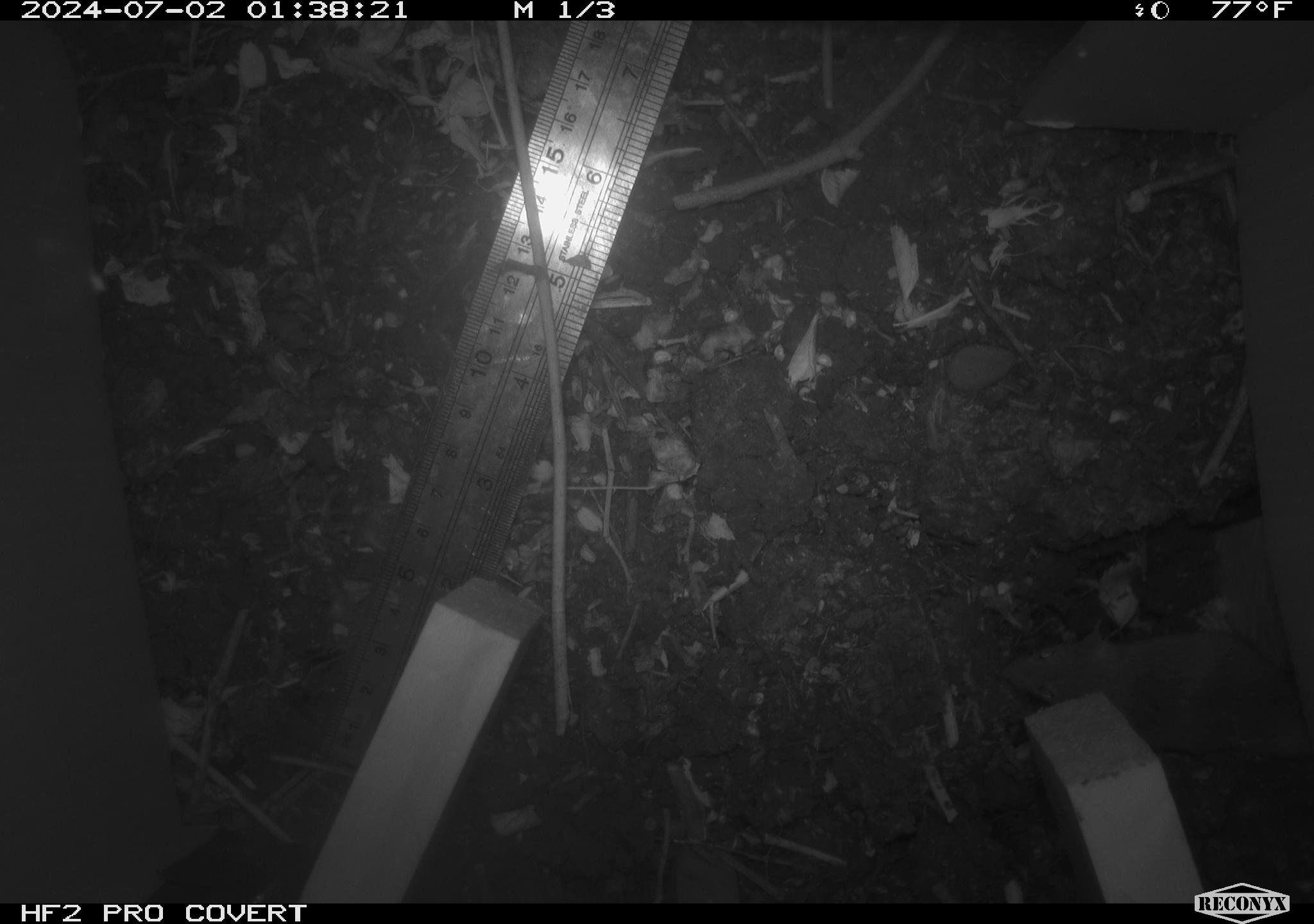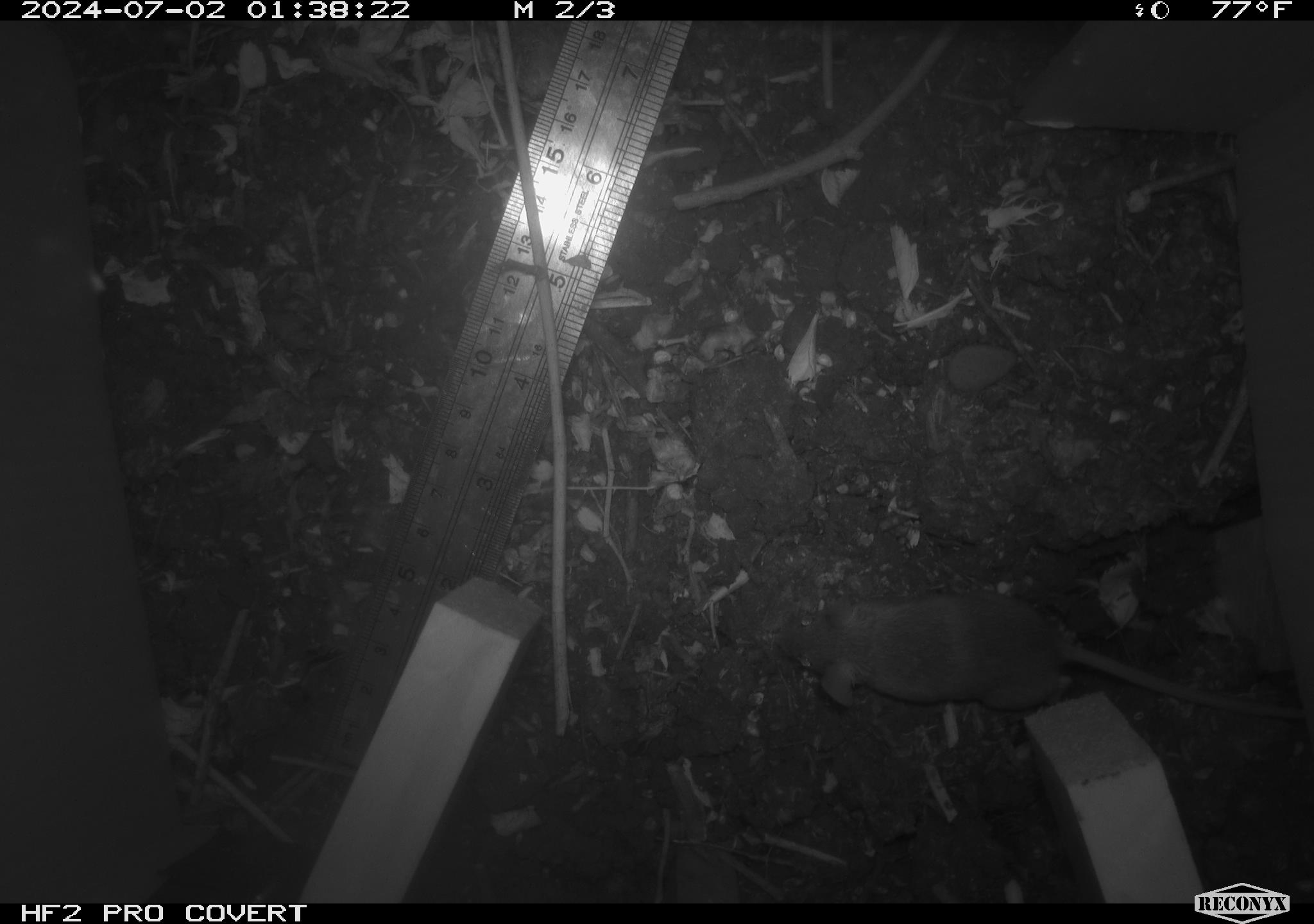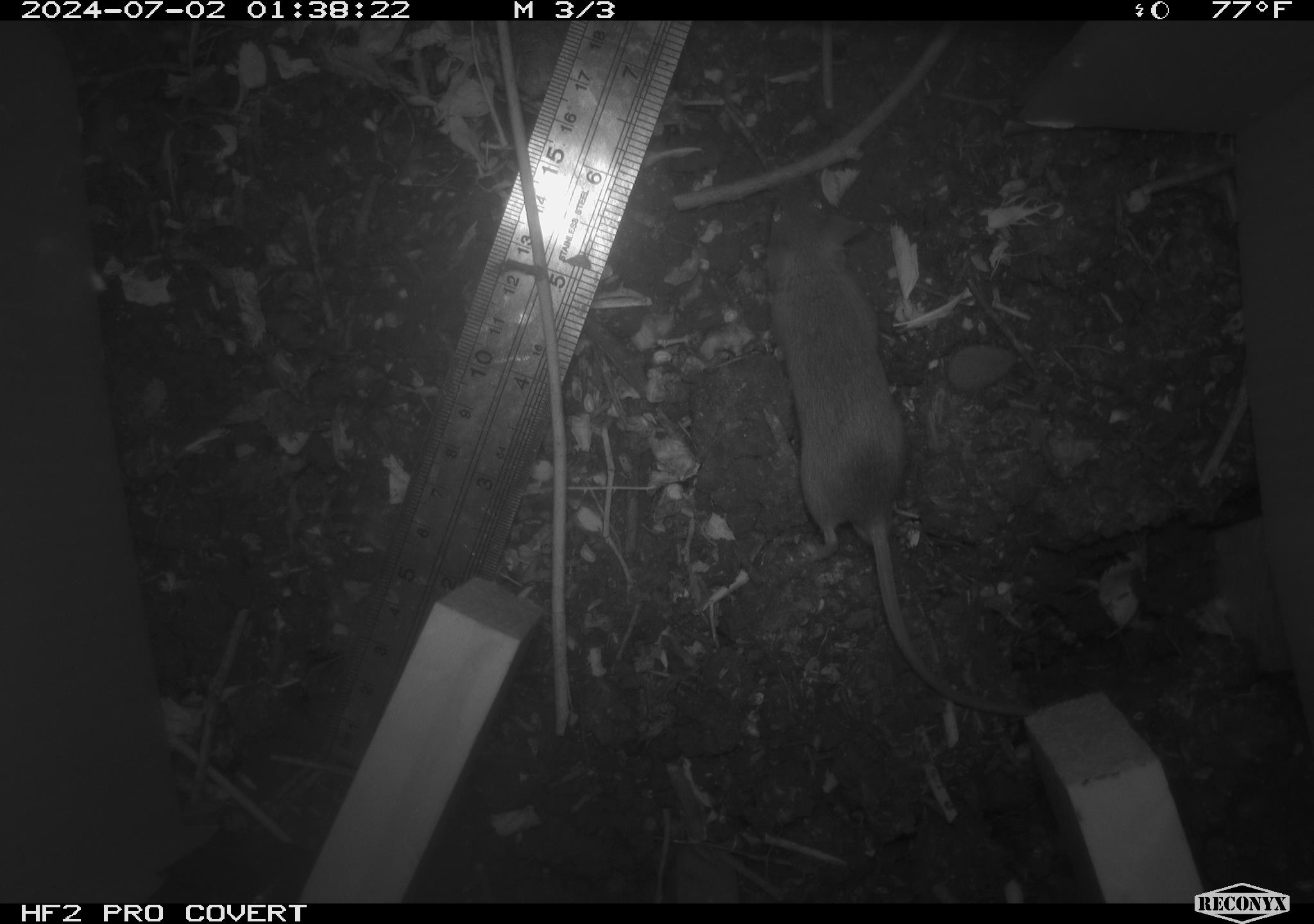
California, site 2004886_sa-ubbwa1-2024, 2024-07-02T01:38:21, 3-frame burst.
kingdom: Animalia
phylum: Chordata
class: Mammalia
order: Rodentia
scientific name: Rodentia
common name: mouse species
Mouse species (Rodentia).